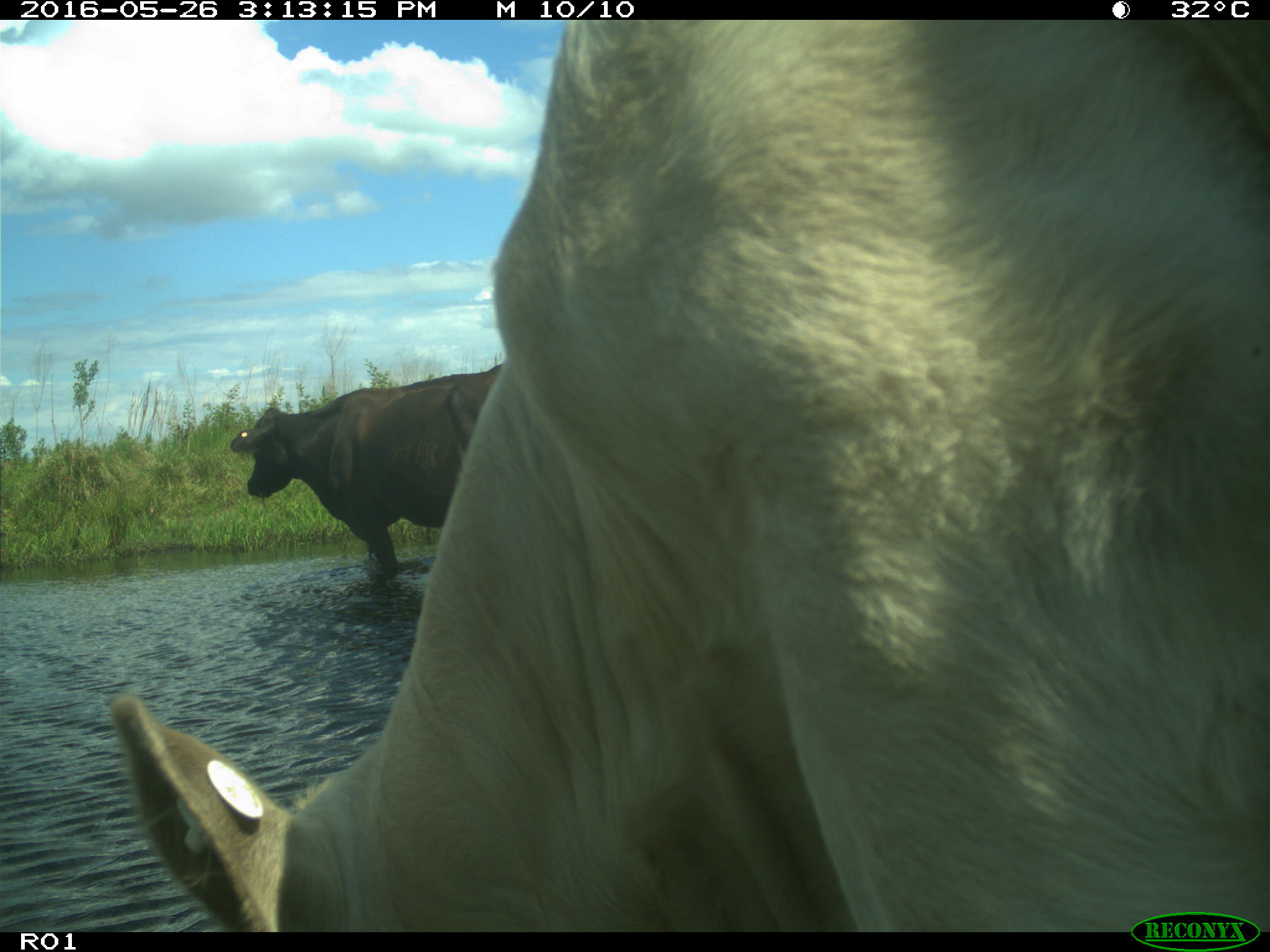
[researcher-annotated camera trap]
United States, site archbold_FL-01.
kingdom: Animalia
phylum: Chordata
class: Mammalia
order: Artiodactyla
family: Bovidae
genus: Bos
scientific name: Bos taurus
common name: domestic cow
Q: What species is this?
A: Bos taurus (domestic cow).